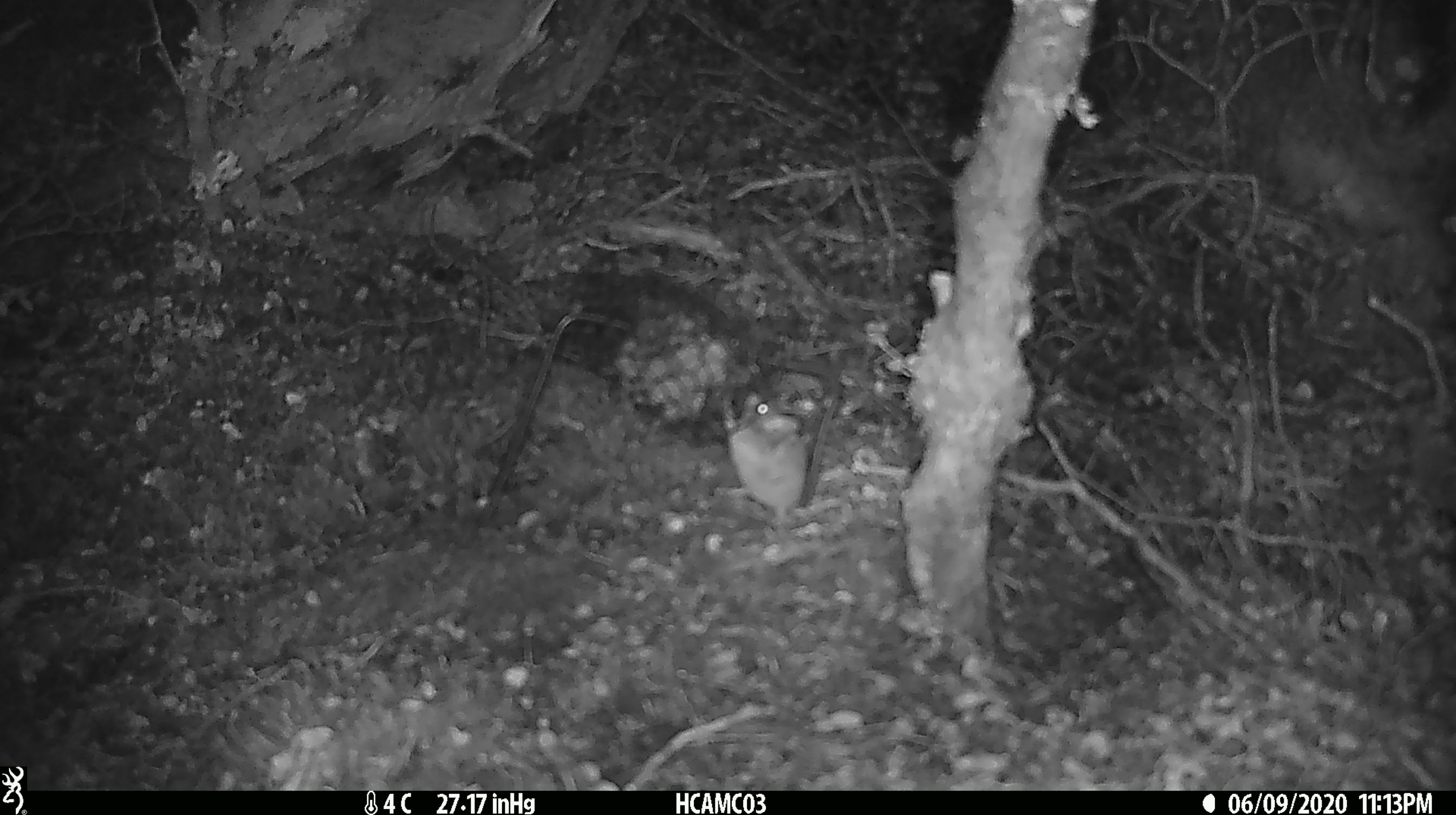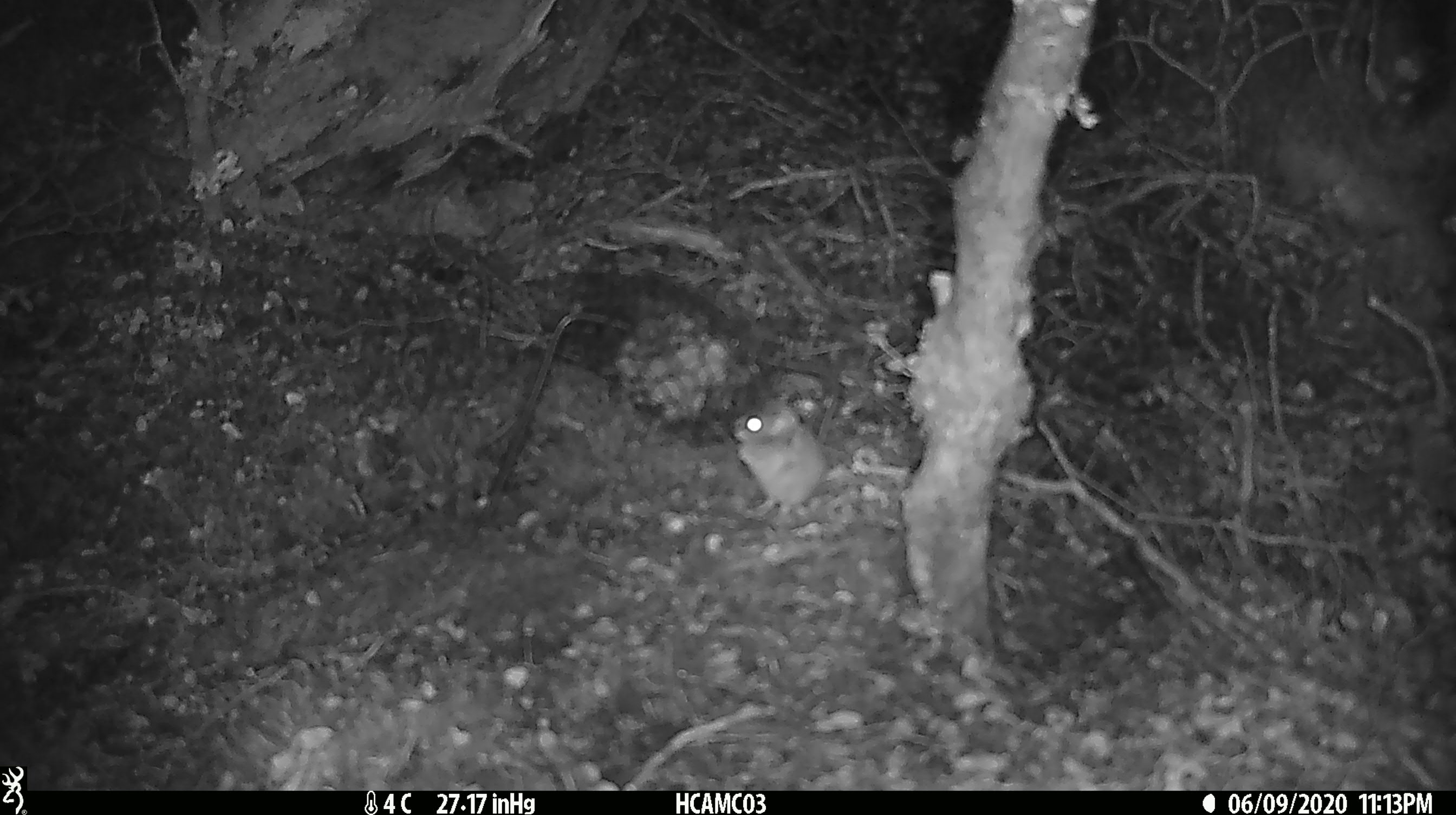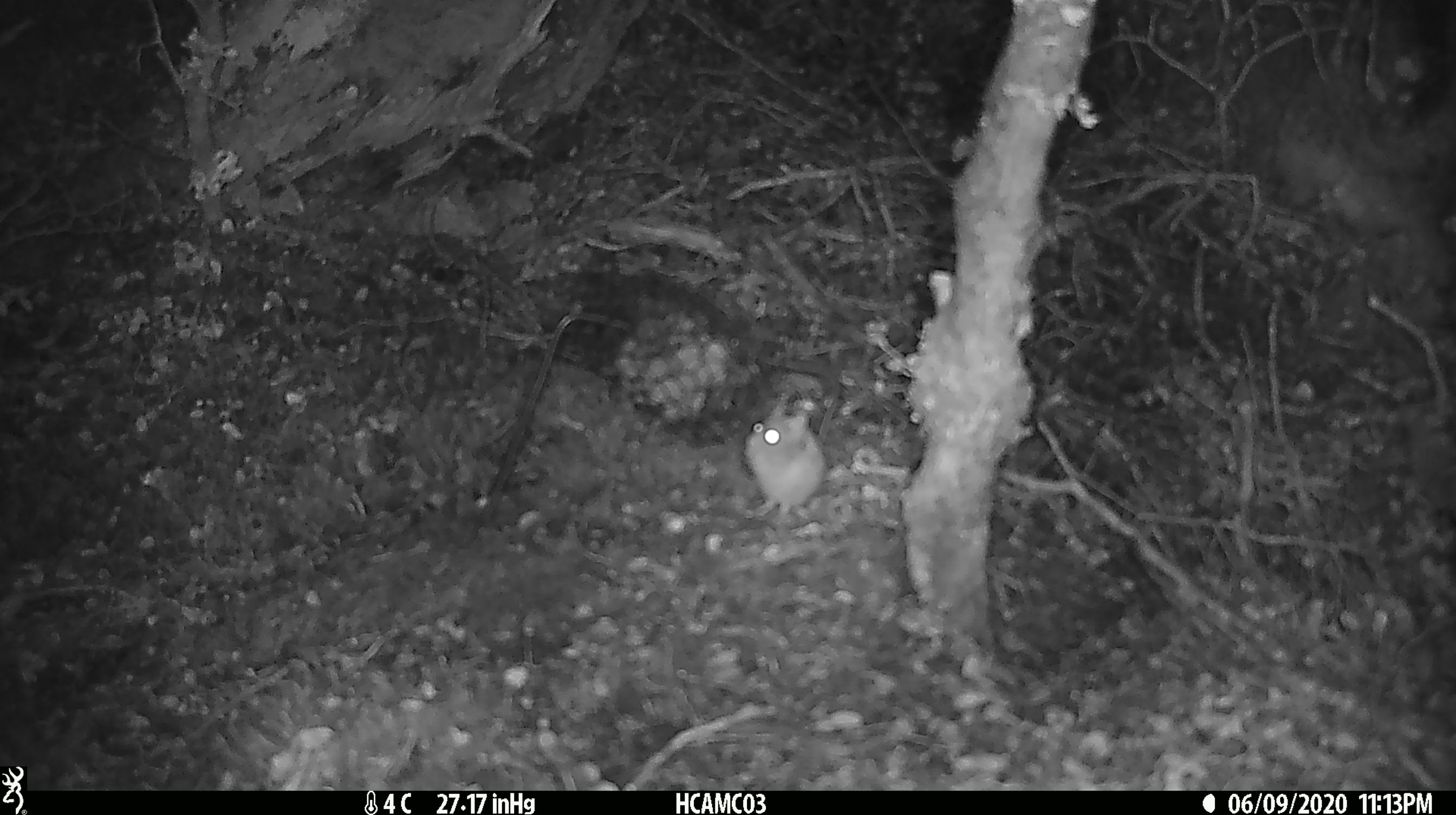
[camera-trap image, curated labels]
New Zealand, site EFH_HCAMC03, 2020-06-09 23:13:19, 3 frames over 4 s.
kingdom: Animalia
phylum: Chordata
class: Mammalia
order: Rodentia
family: Muridae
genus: Mus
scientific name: Mus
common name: mouse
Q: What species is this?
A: Mouse (Mus).